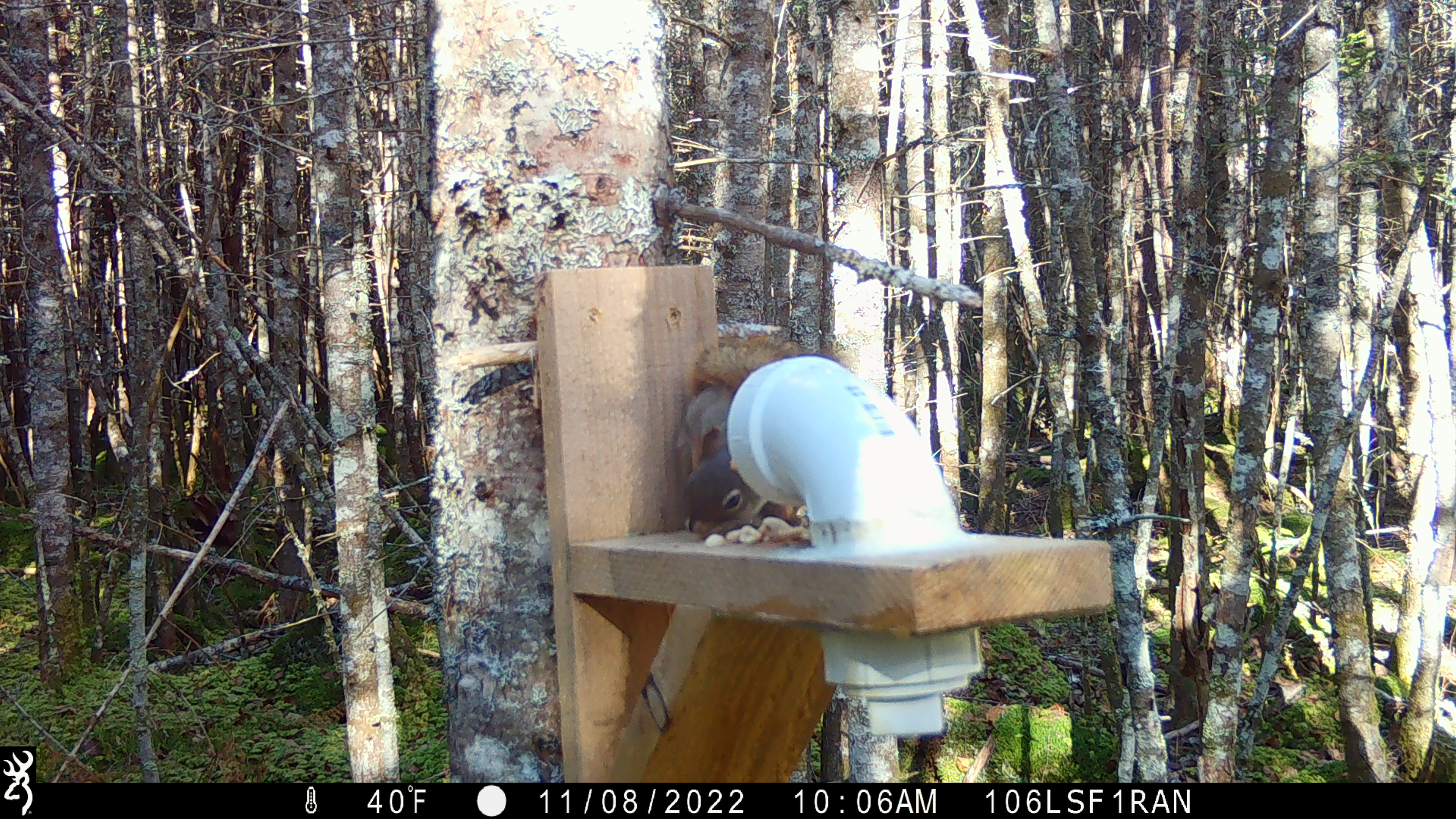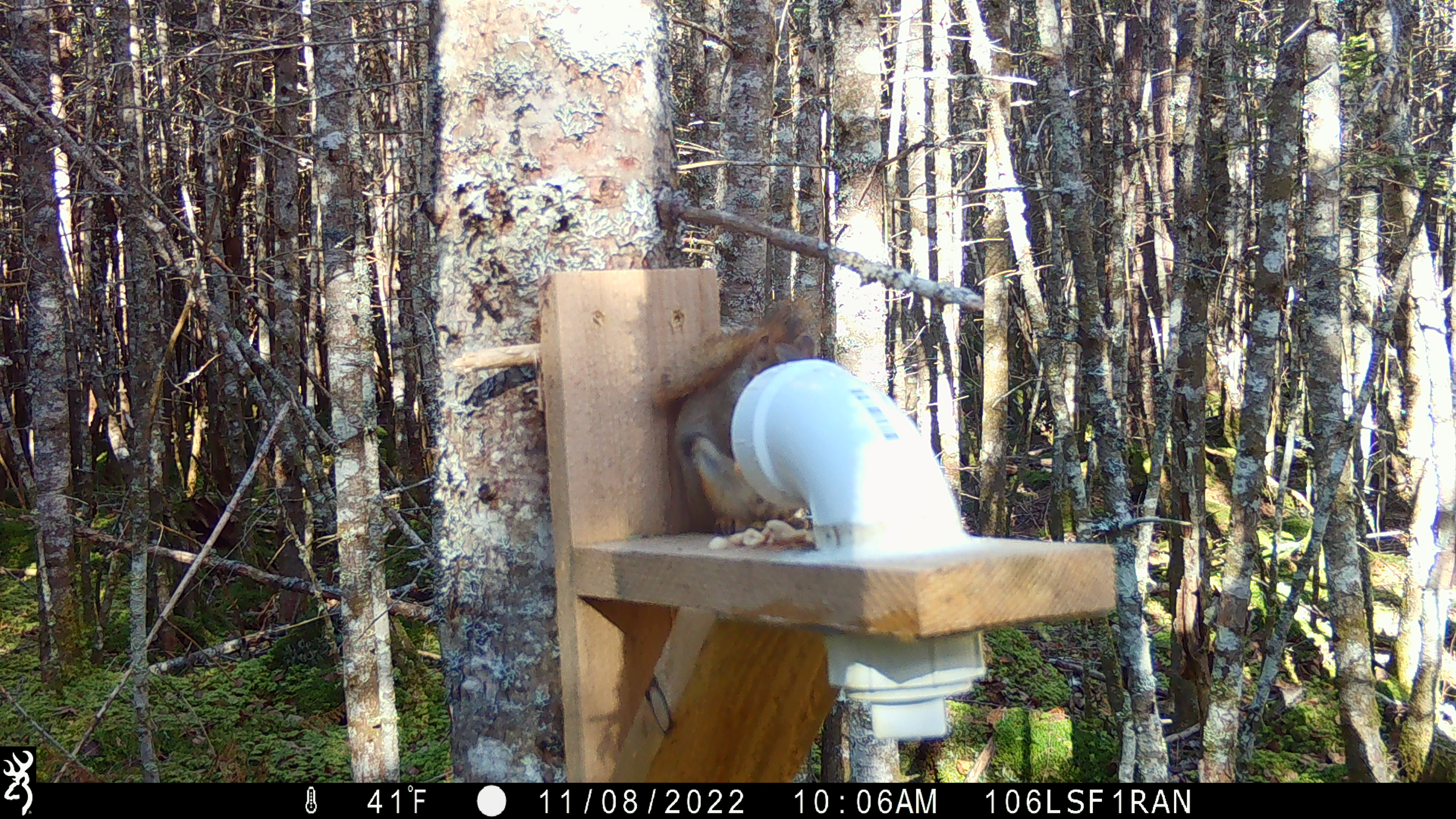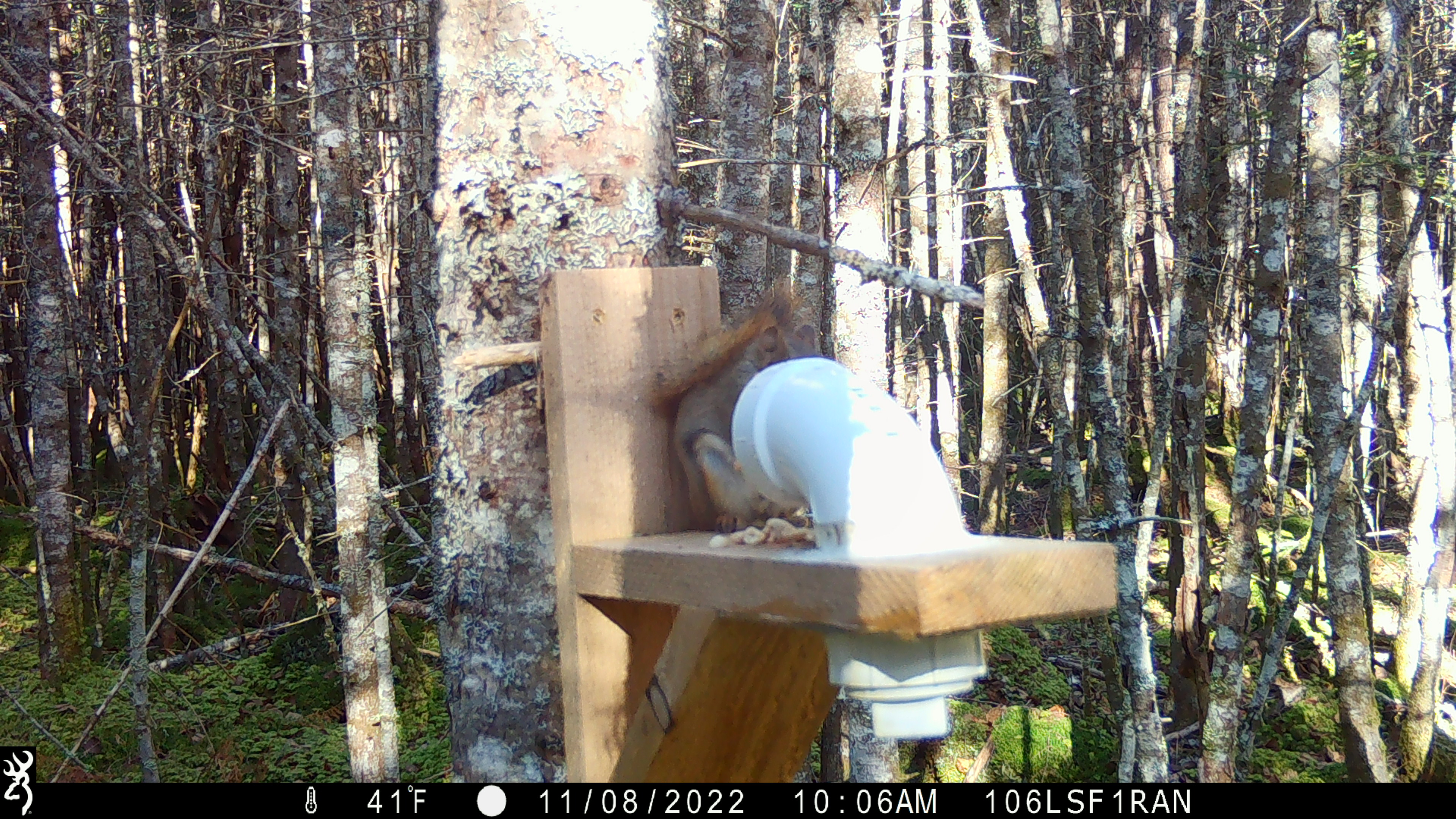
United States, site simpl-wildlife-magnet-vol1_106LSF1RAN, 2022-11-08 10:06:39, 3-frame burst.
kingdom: Animalia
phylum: Chordata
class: Mammalia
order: Rodentia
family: Sciuridae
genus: Tamiasciurus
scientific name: Tamiasciurus hudsonicus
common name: red squirrel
Red squirrel (Tamiasciurus hudsonicus).